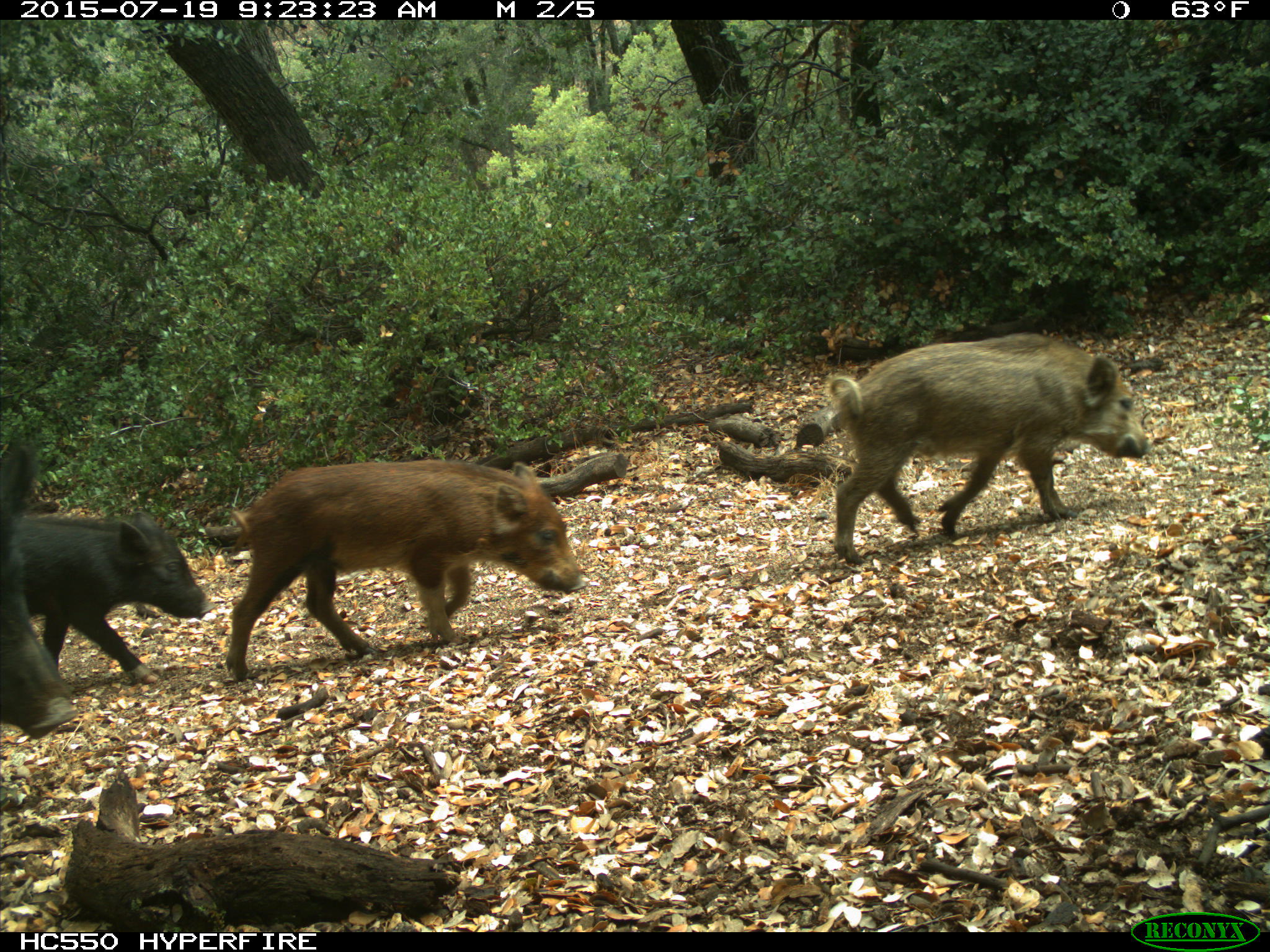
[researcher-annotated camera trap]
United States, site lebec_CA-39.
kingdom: Animalia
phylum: Chordata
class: Mammalia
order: Artiodactyla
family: Suidae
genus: Sus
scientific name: Sus scrofa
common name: wild boar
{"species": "Sus scrofa (wild boar)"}